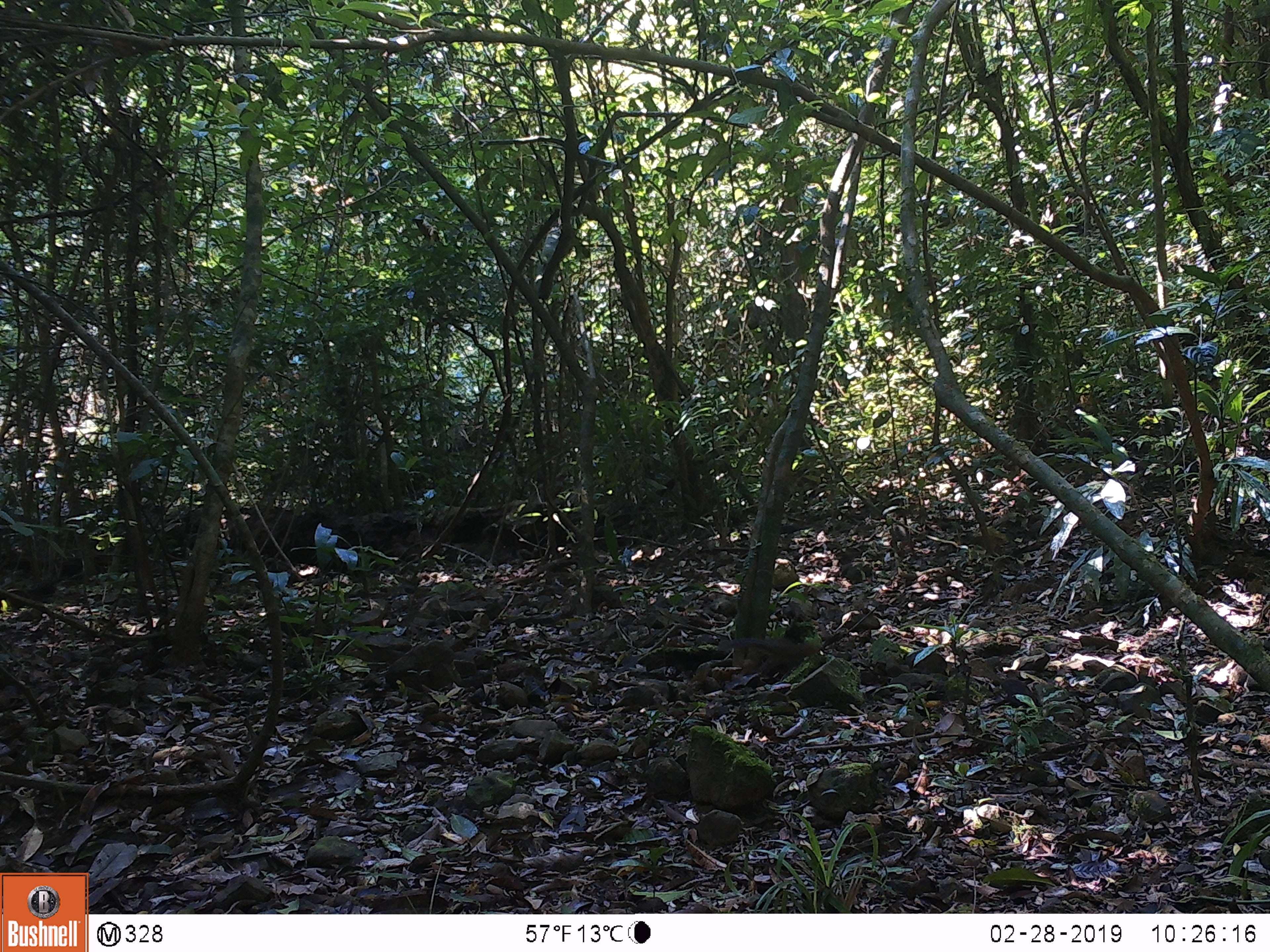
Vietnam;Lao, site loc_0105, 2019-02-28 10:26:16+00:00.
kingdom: Animalia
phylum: Chordata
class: Mammalia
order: Rodentia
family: Sciuridae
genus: Sciurus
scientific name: Sciurus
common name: squirrel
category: unidentified squirrel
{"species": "unidentified squirrel (squirrel) (Sciurus)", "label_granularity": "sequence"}